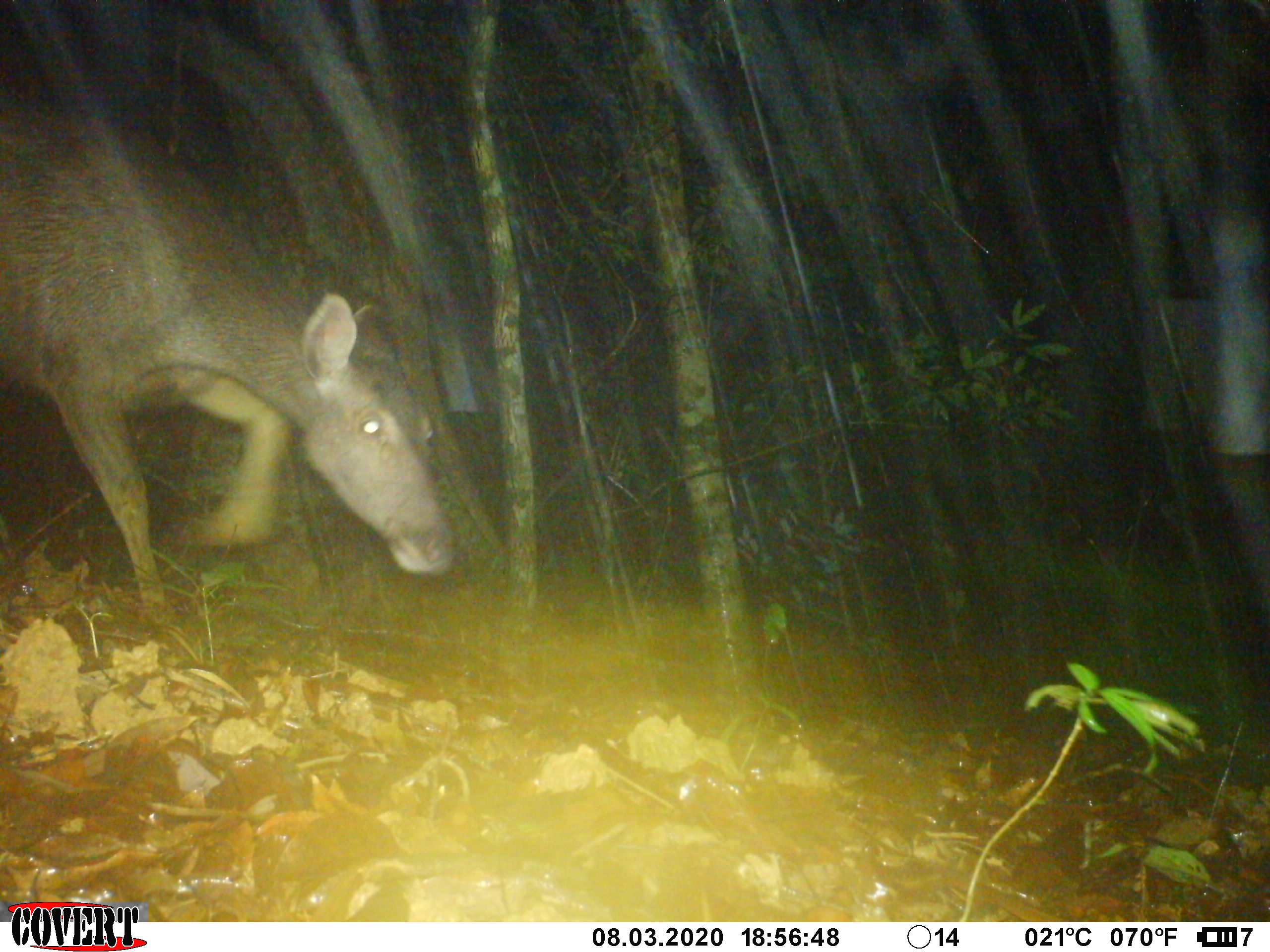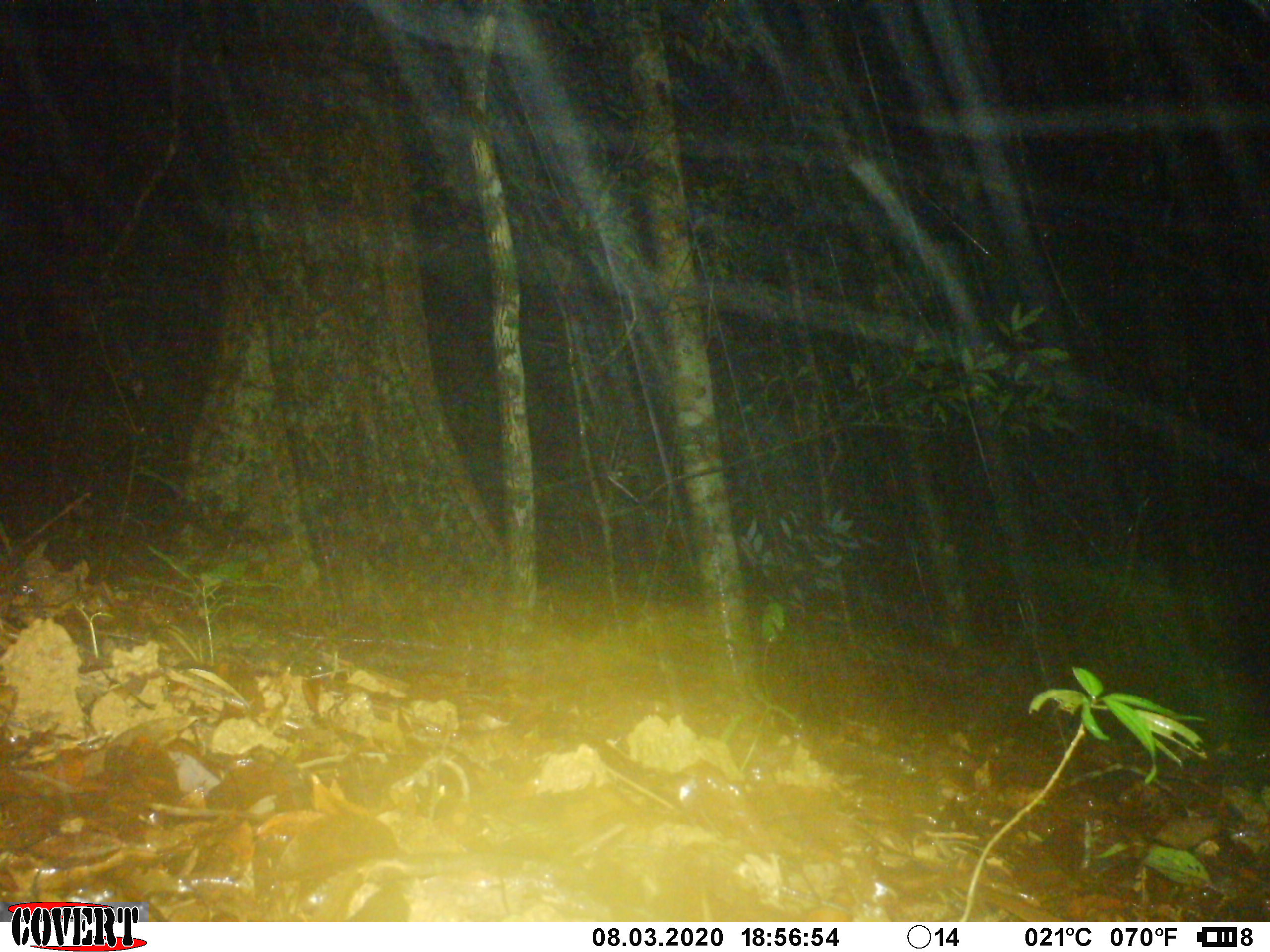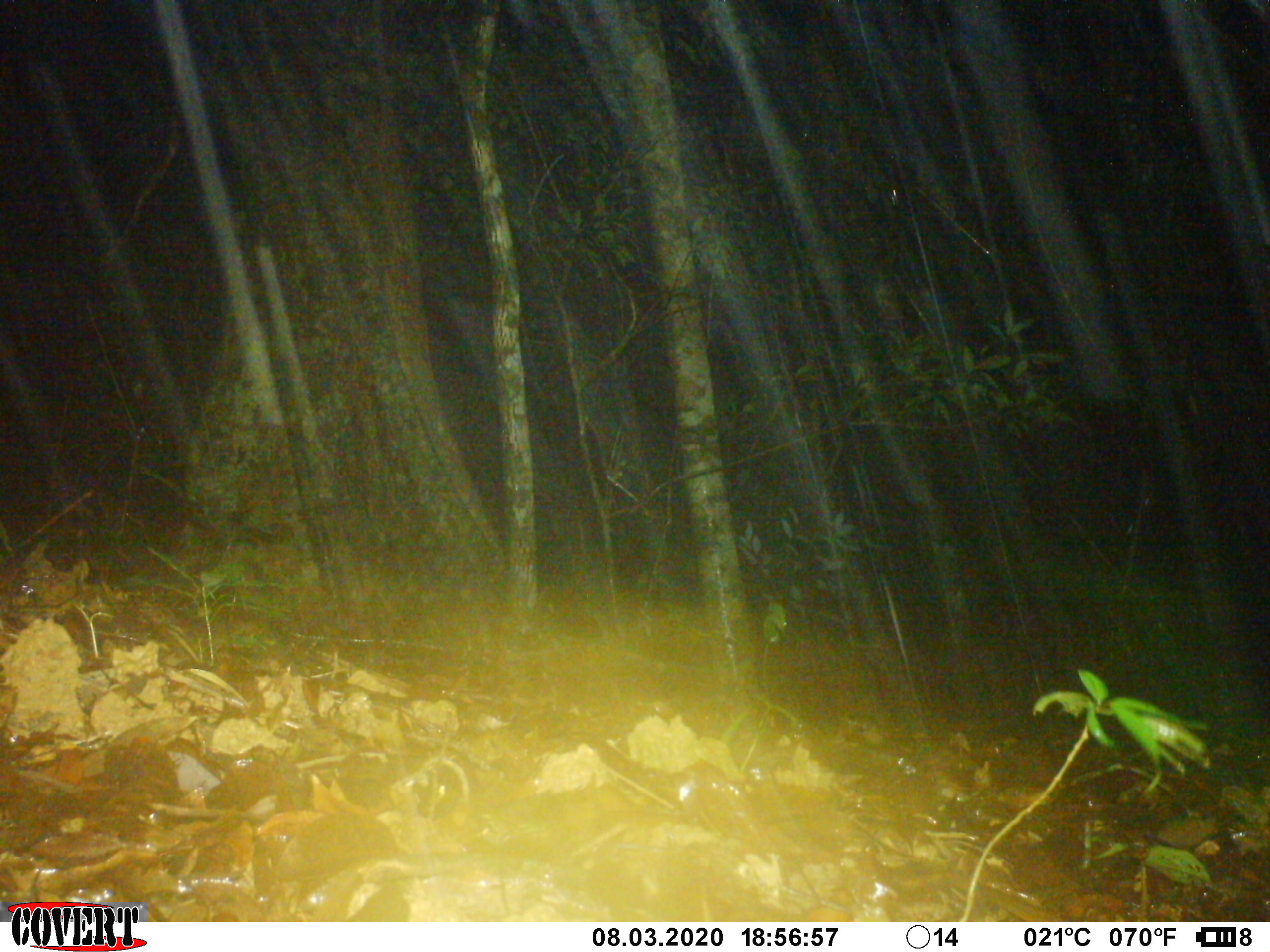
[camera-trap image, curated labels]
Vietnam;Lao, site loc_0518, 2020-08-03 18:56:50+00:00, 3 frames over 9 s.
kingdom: Animalia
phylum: Chordata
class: Mammalia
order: Artiodactyla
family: Cervidae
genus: Rusa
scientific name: Rusa unicolor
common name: sambar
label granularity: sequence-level